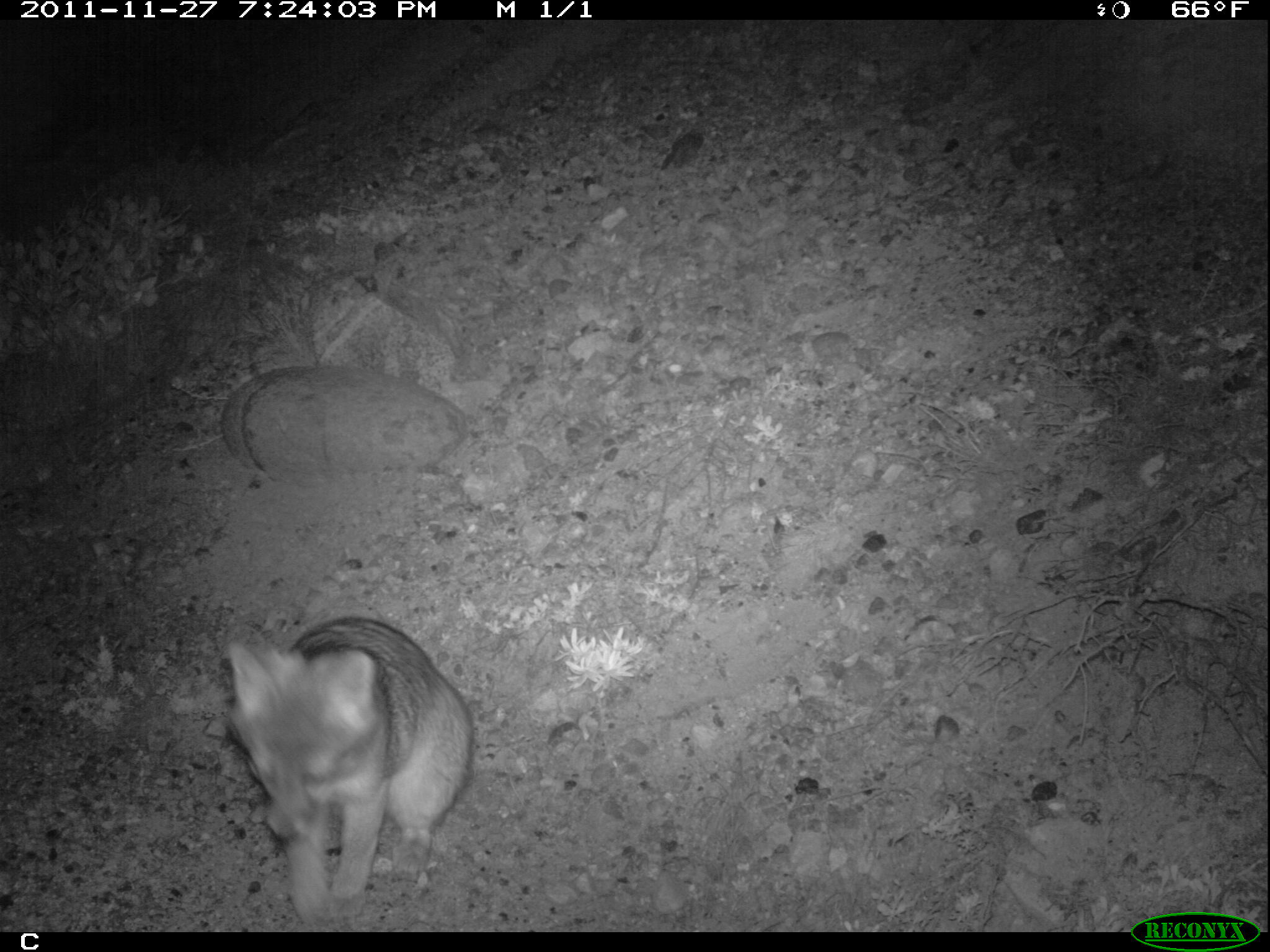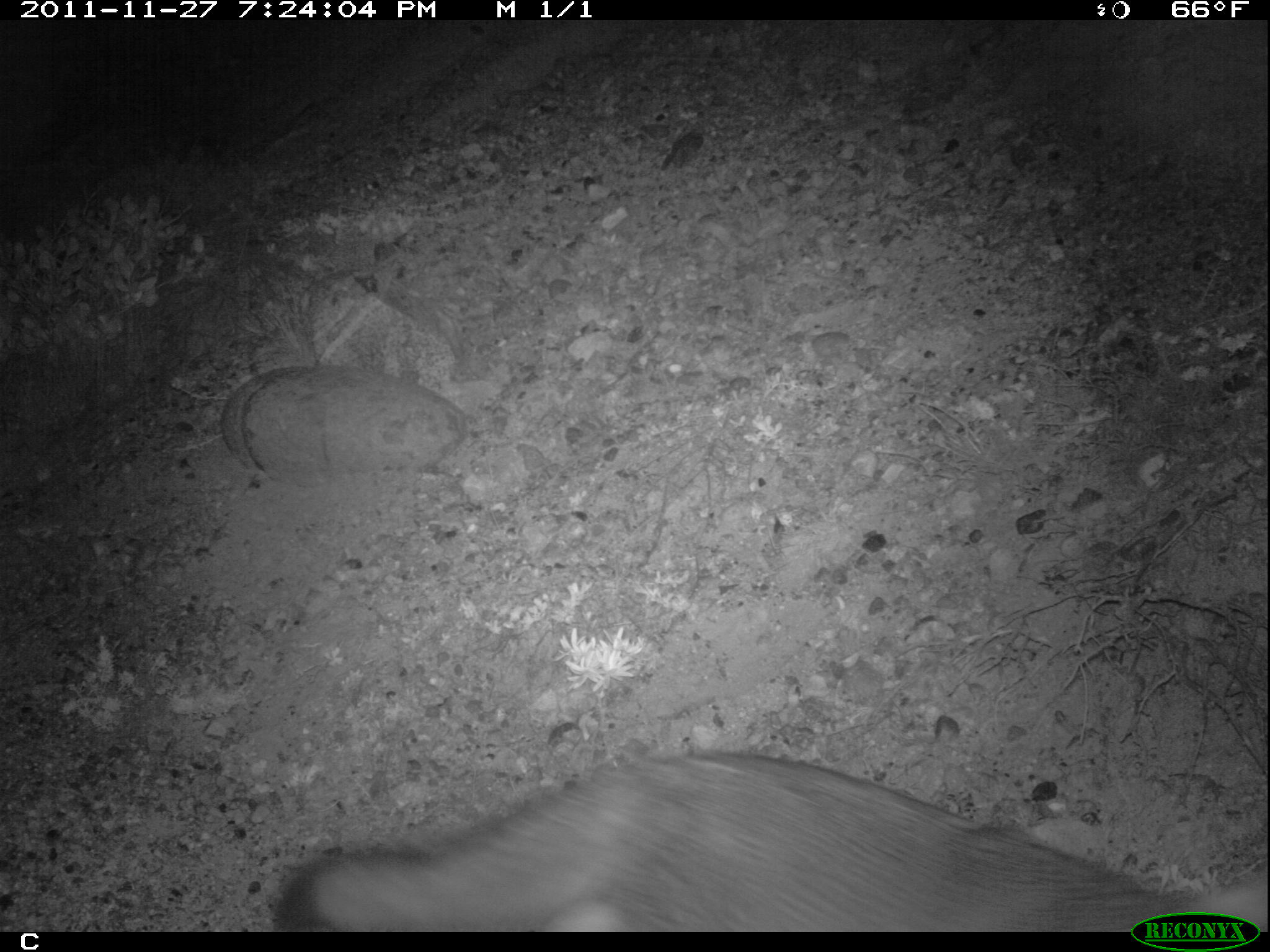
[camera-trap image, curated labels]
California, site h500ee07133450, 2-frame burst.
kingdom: Animalia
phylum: Chordata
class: Mammalia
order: Carnivora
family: Canidae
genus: Urocyon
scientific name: Urocyon littoralis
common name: island fox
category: fox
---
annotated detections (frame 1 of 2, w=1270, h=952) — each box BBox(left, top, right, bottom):
fox: BBox(224, 616, 473, 928)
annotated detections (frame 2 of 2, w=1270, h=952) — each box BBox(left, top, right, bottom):
fox: BBox(269, 747, 1268, 933)